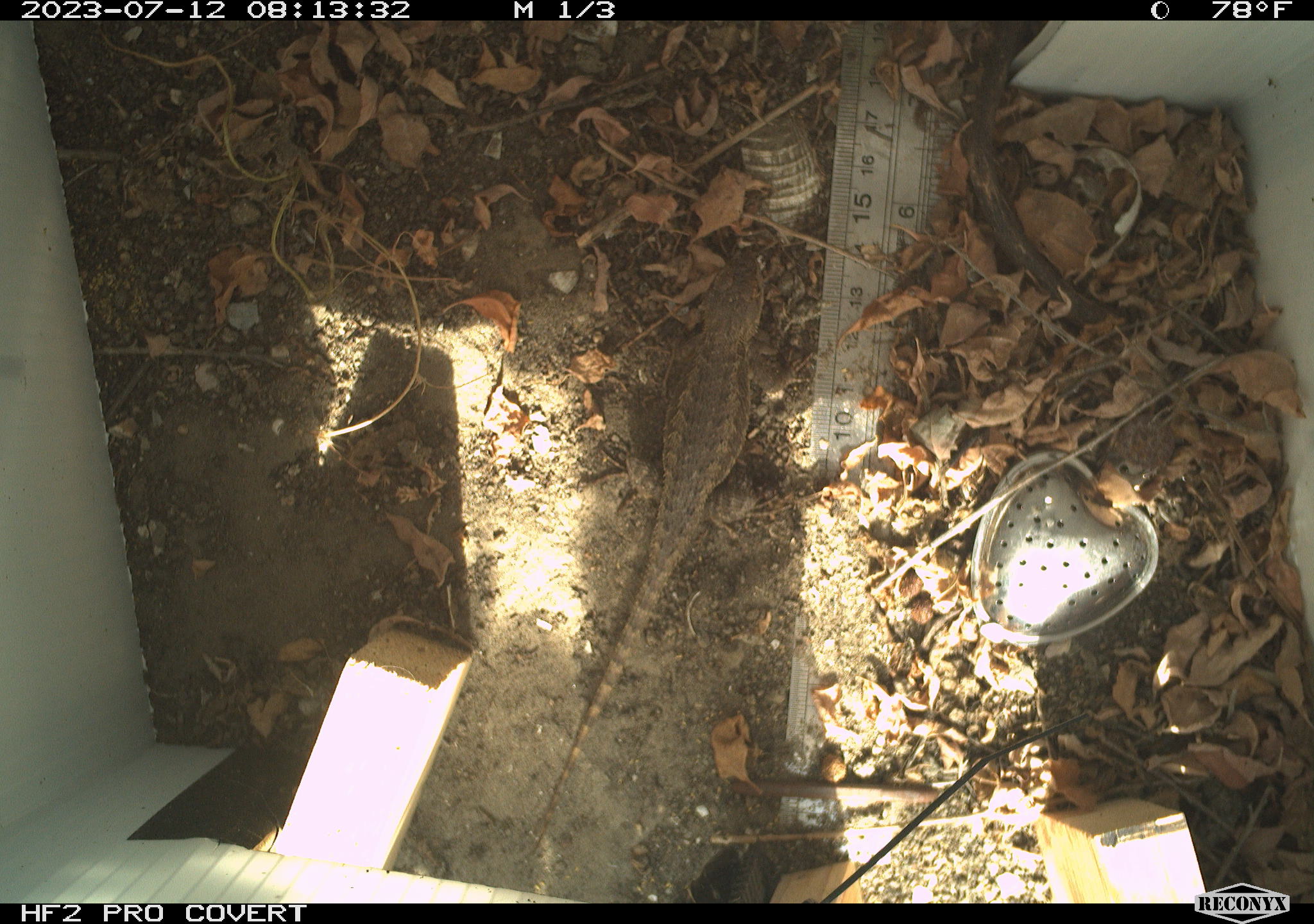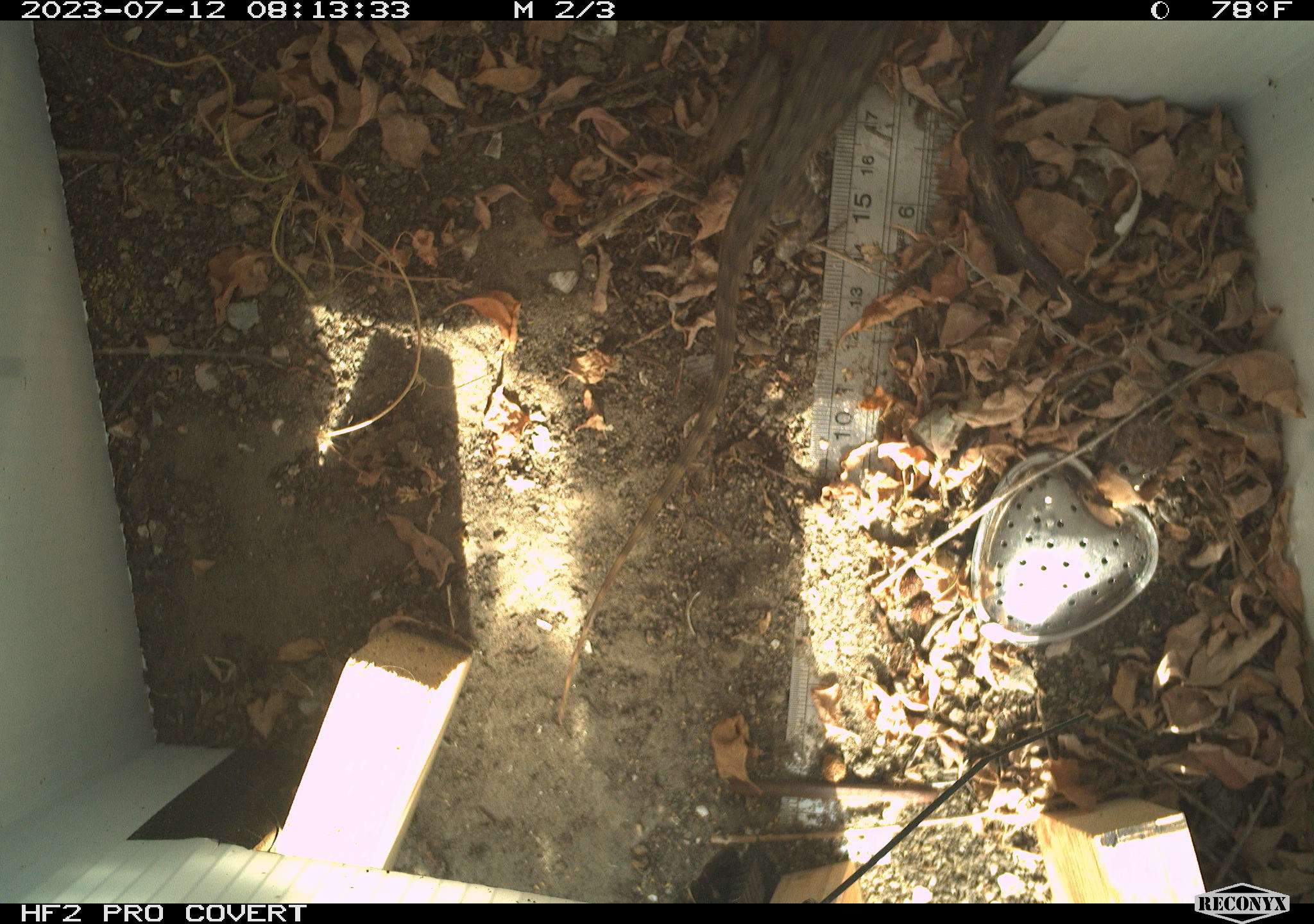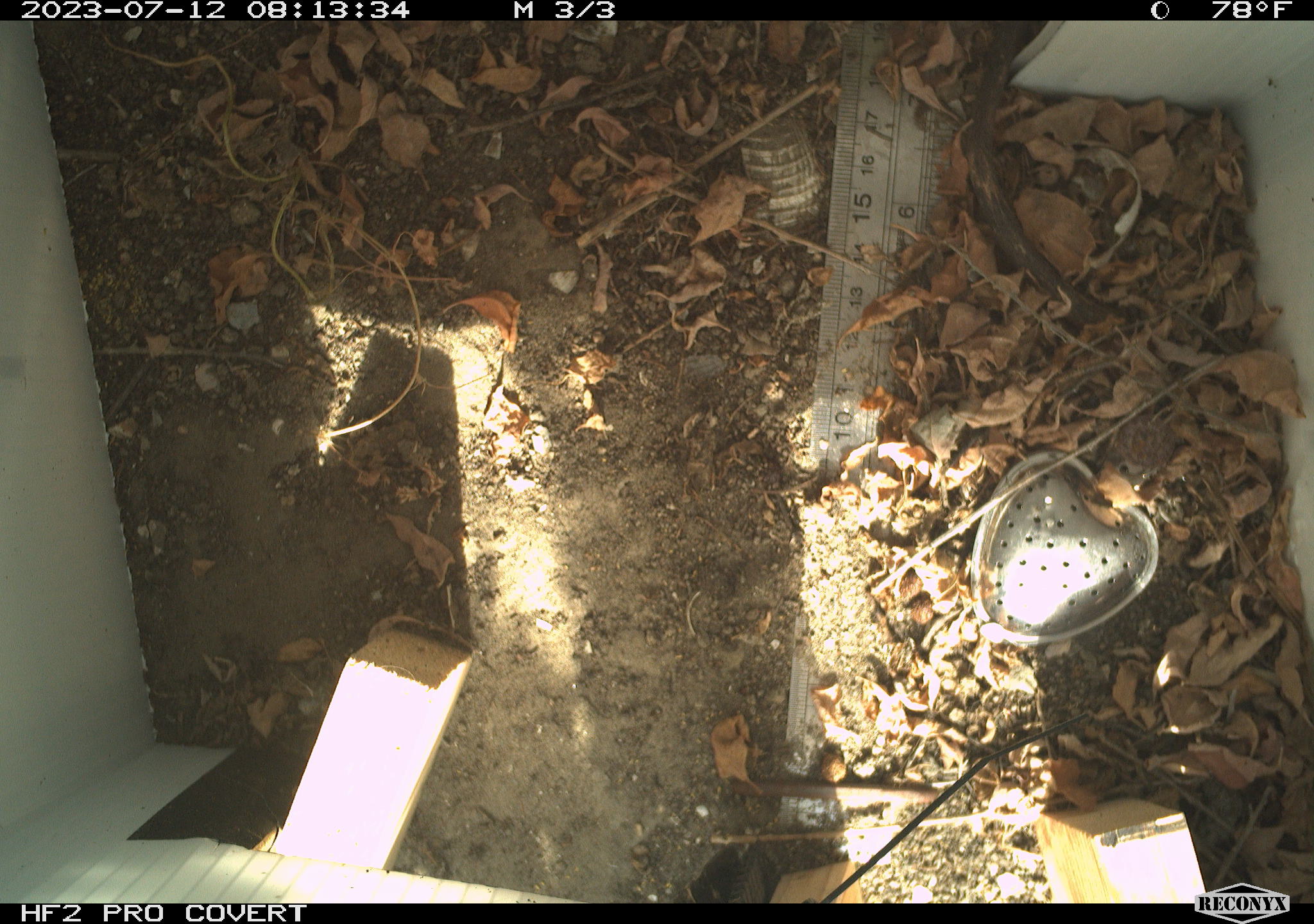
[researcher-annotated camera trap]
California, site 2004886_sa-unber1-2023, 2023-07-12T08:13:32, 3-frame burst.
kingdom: Animalia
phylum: Chordata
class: Reptilia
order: Squamata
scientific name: Squamata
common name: lizards and snakes